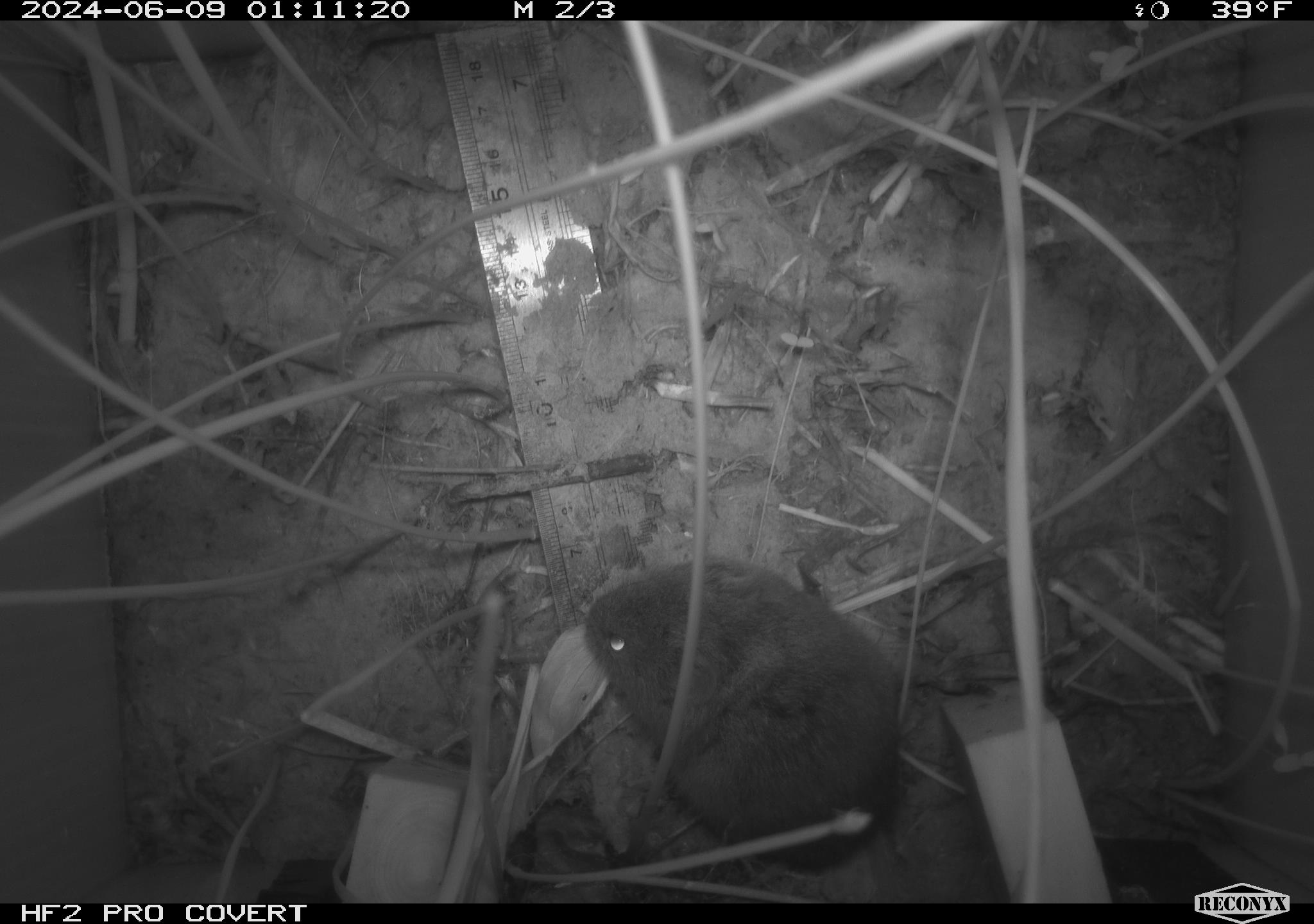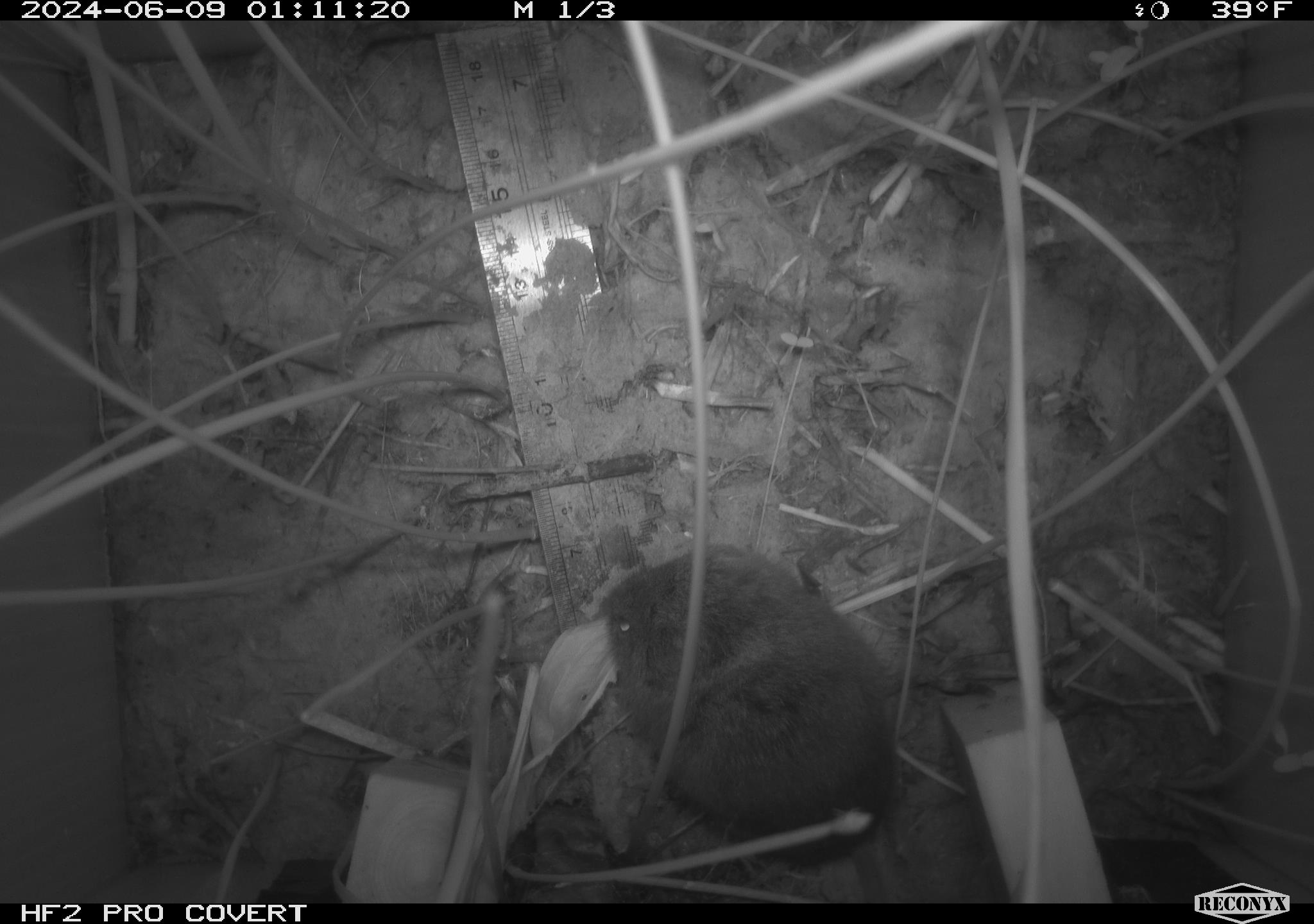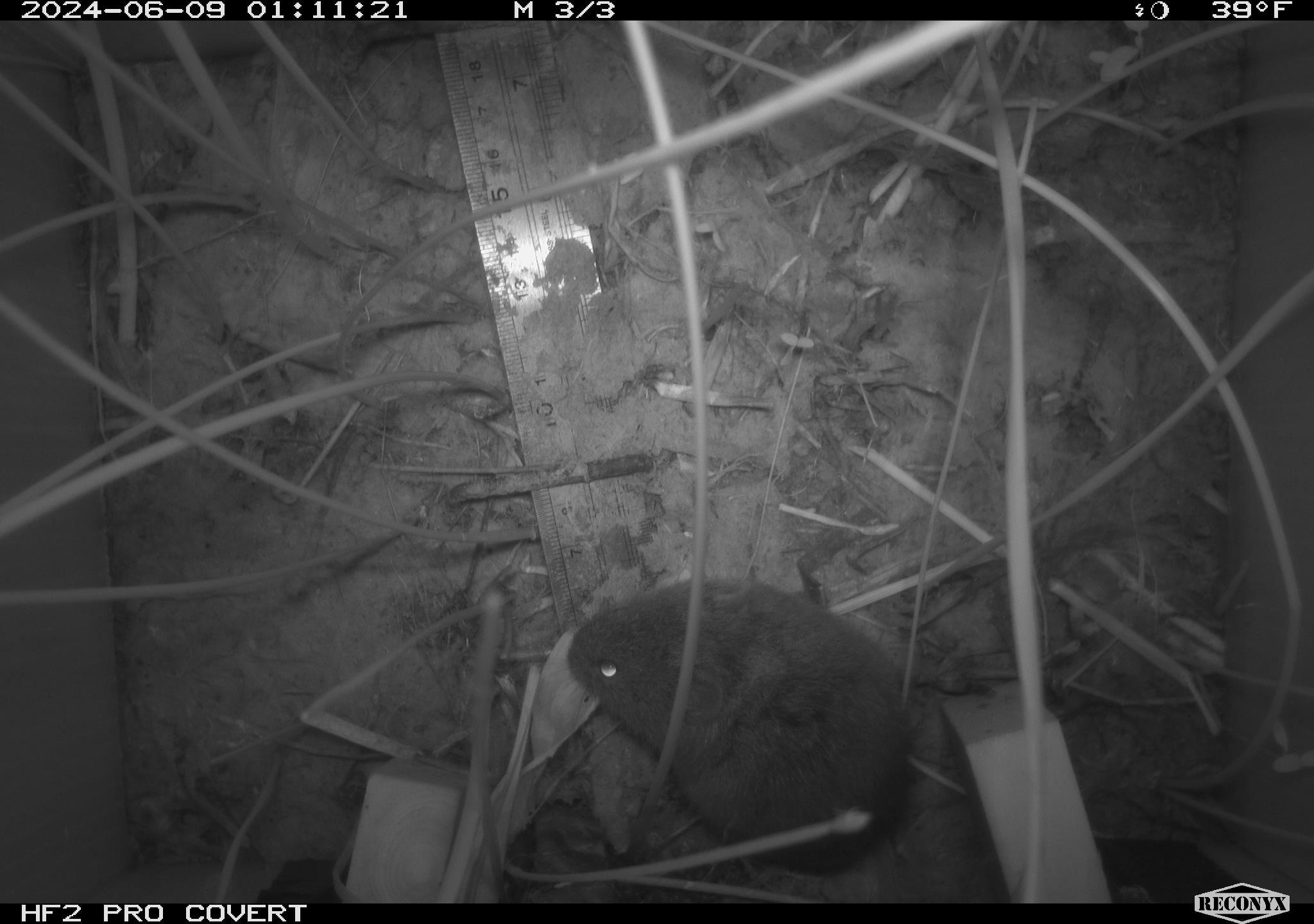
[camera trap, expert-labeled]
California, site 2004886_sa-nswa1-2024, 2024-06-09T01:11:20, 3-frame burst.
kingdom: Animalia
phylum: Chordata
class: Mammalia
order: Rodentia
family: Cricetidae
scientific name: Arvicolinae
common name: voles, lemmings, and muskrats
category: arvicolinae subfamily